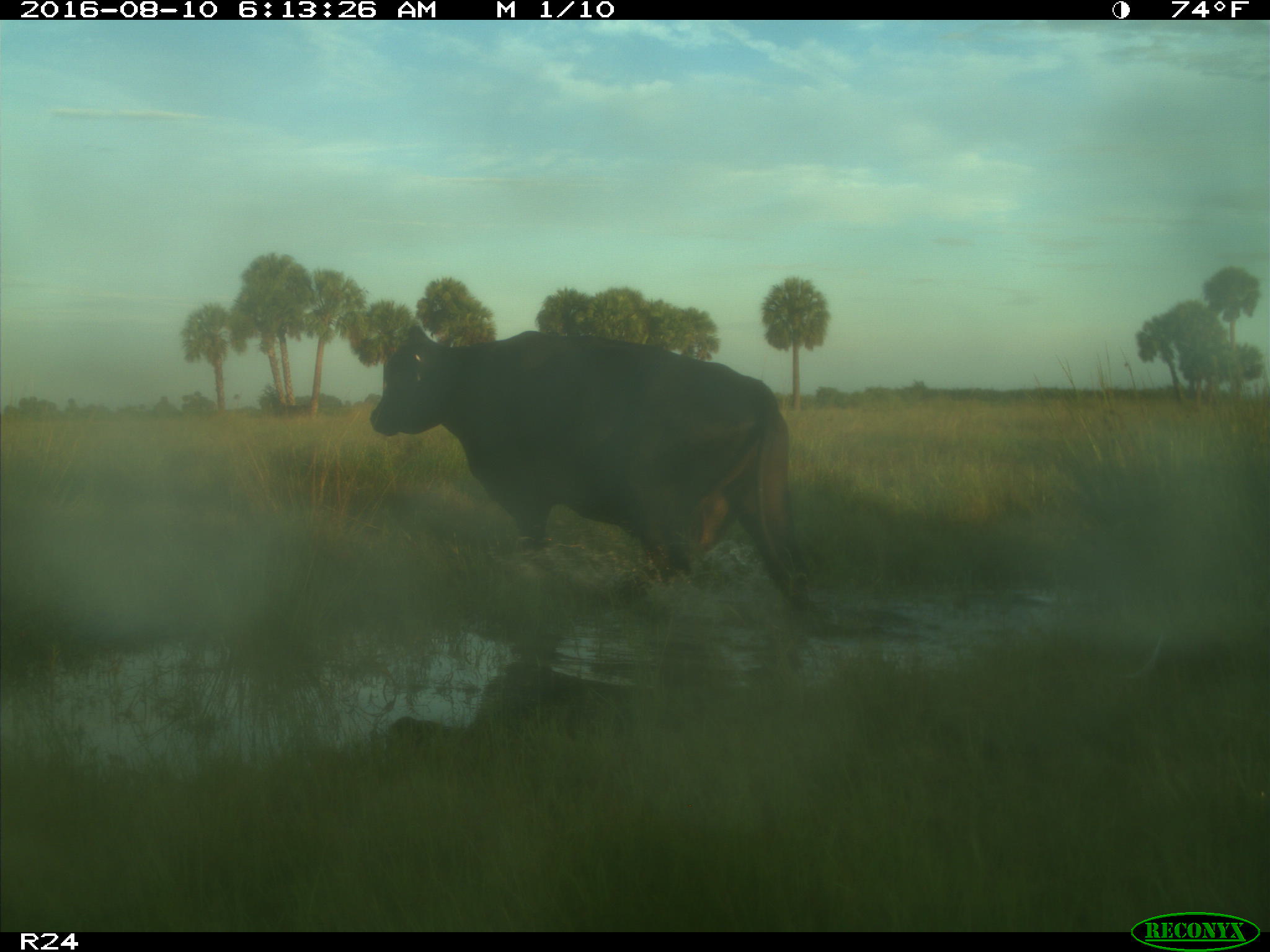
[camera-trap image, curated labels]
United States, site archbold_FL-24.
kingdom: Animalia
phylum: Chordata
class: Mammalia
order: Artiodactyla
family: Bovidae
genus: Bos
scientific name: Bos taurus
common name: domestic cow